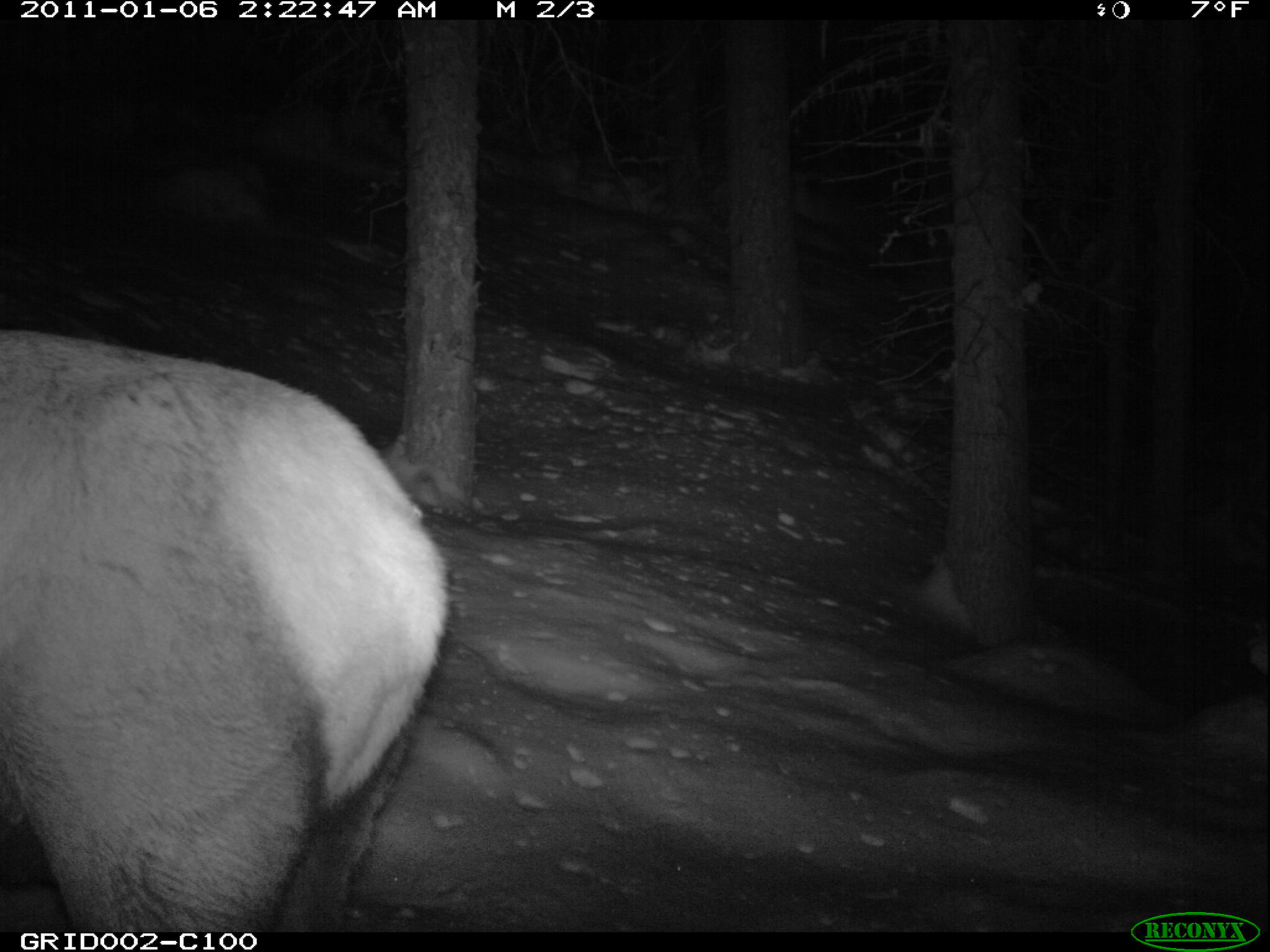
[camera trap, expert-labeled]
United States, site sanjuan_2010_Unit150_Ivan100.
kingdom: Animalia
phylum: Chordata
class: Mammalia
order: Artiodactyla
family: Cervidae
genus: Cervus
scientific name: Cervus elaphus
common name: red deer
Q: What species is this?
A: Cervus elaphus (red deer).